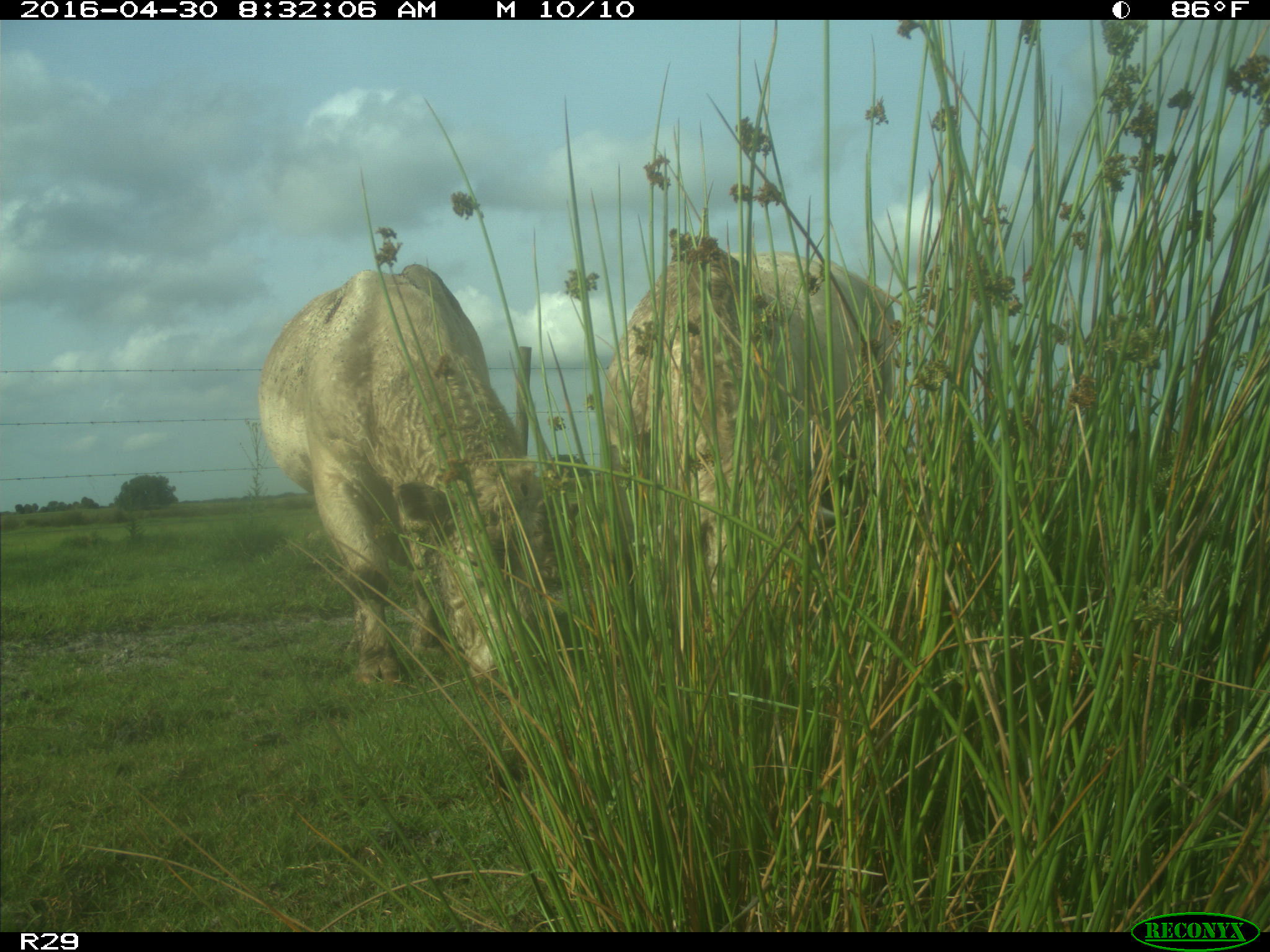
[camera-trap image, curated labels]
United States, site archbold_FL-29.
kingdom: Animalia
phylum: Chordata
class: Mammalia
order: Artiodactyla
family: Bovidae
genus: Bos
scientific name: Bos taurus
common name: domestic cow